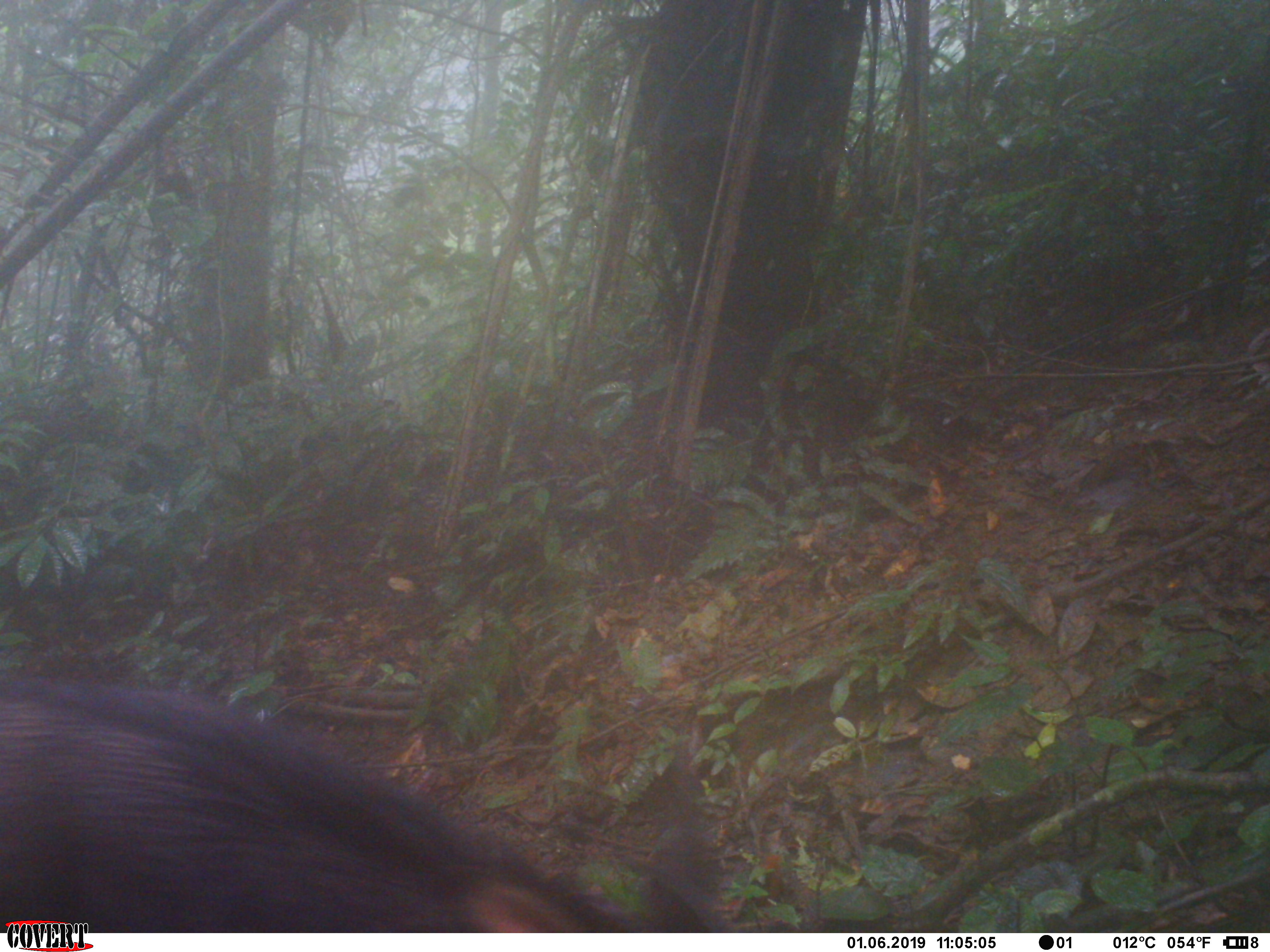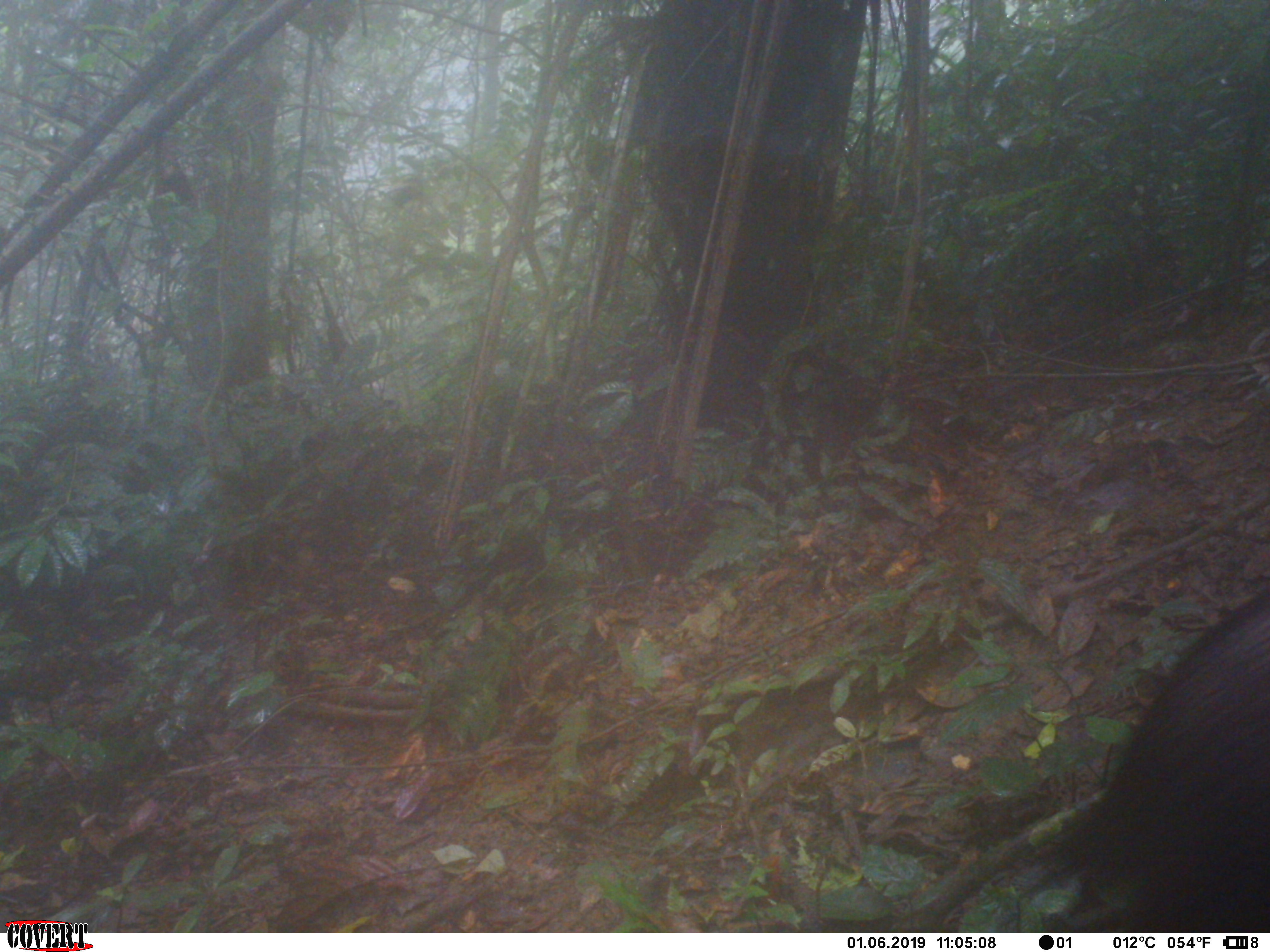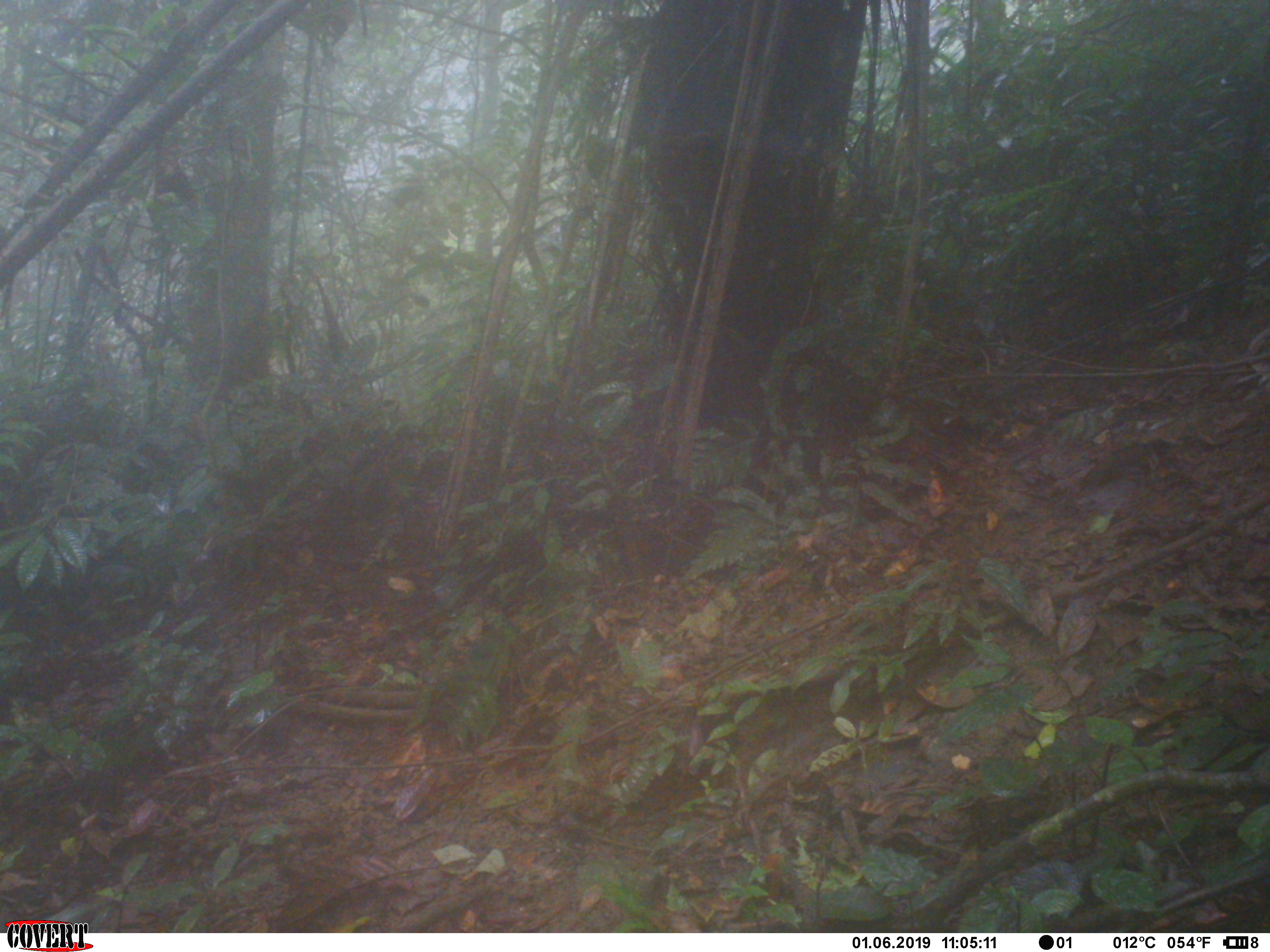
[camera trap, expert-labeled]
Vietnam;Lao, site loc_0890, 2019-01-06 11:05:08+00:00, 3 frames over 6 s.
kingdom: Animalia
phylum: Chordata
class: Mammalia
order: Artiodactyla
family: Bovidae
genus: Capricornis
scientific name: Capricornis sumatraensis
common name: chinese serow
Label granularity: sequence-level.